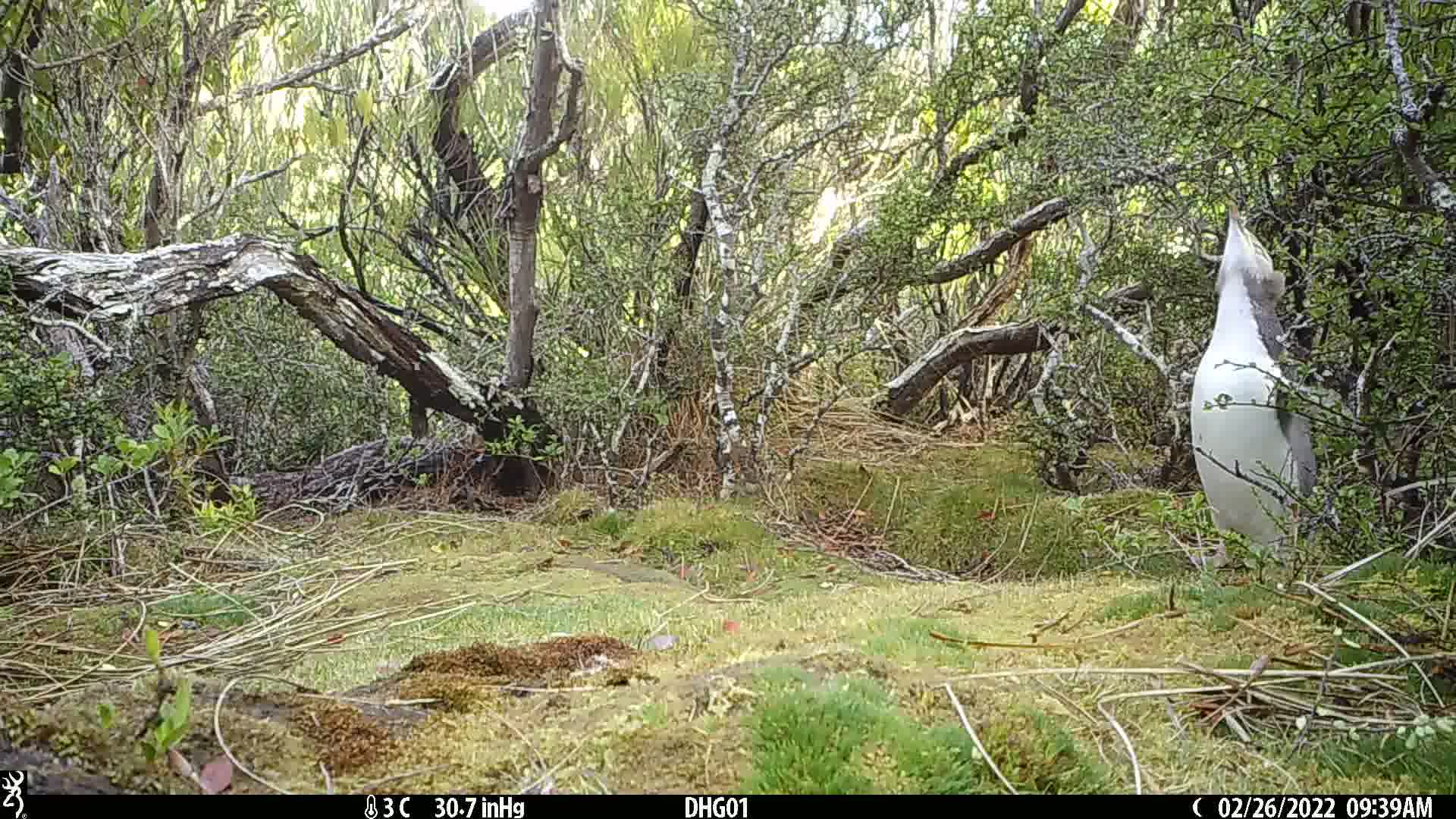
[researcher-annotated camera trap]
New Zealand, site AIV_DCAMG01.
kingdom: Animalia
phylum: Chordata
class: Aves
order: Sphenisciformes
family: Spheniscidae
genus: Megadyptes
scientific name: Megadyptes antipodes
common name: yellow-eyed penguin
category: yellow eyed penguin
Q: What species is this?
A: Yellow eyed penguin (yellow-eyed penguin) (Megadyptes antipodes).